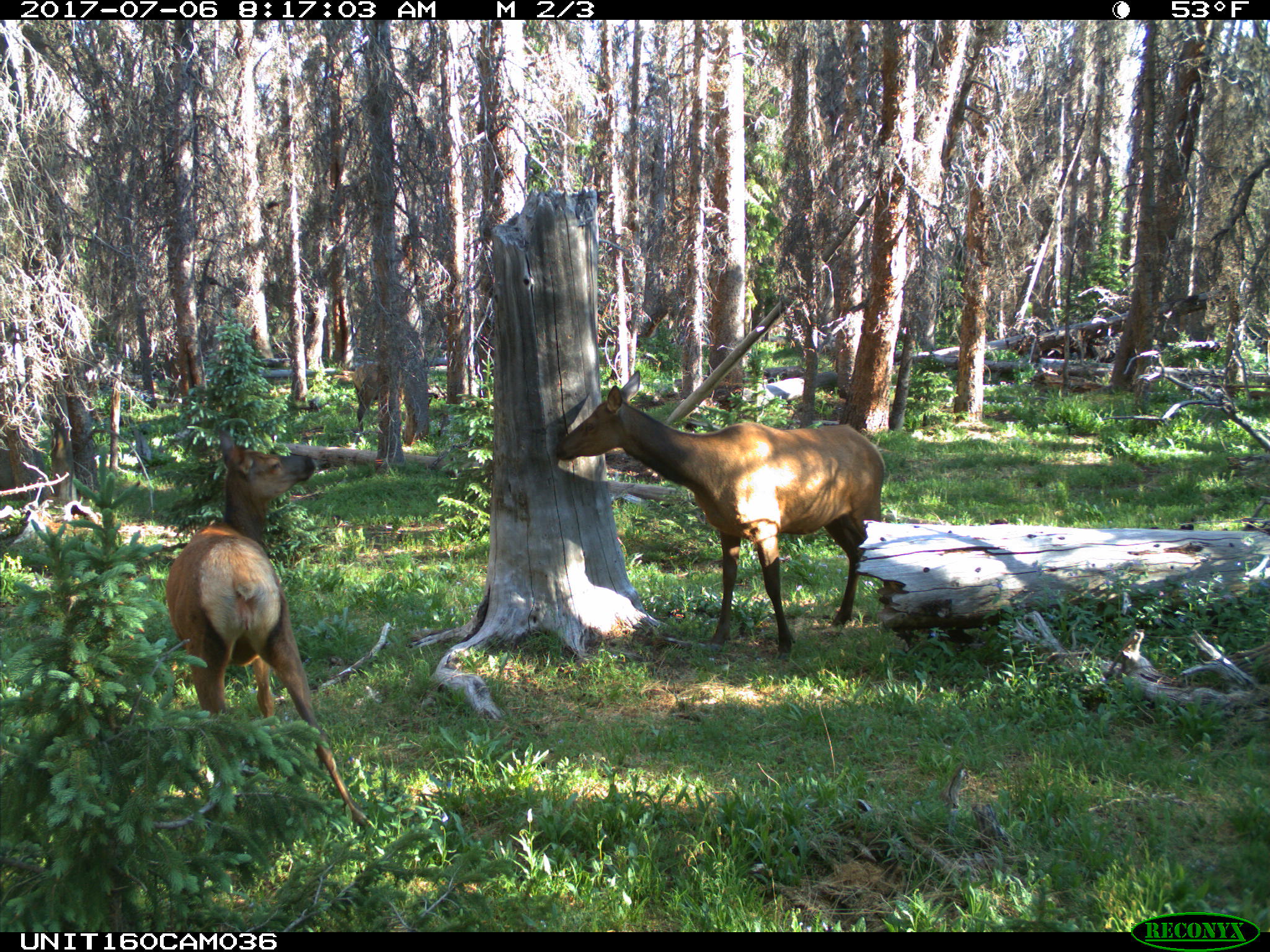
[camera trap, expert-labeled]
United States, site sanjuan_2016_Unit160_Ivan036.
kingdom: Animalia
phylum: Chordata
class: Mammalia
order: Artiodactyla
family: Cervidae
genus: Cervus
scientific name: Cervus elaphus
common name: red deer